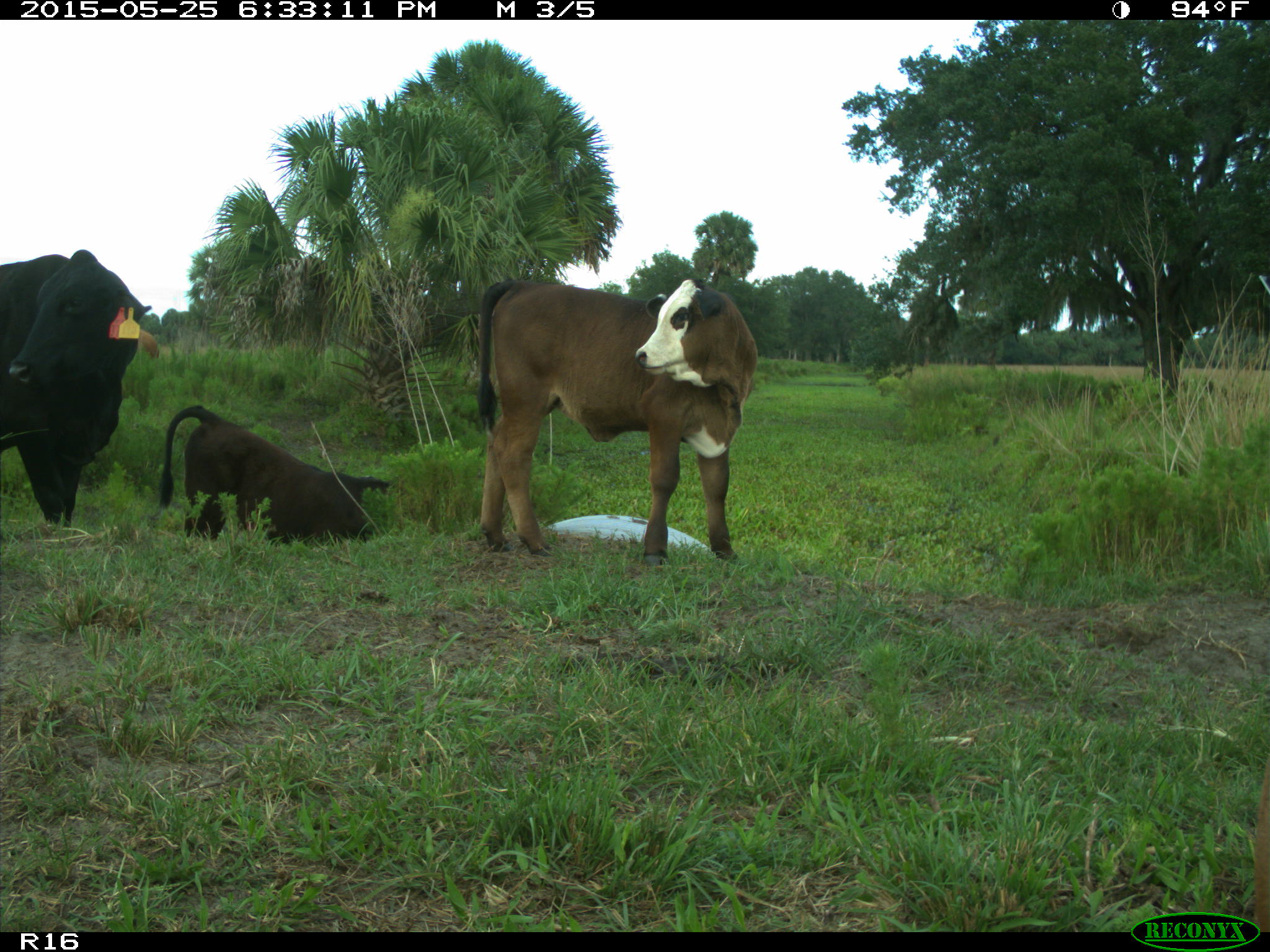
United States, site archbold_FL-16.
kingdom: Animalia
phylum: Chordata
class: Mammalia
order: Artiodactyla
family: Bovidae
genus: Bos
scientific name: Bos taurus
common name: domestic cow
Bos taurus (domestic cow).